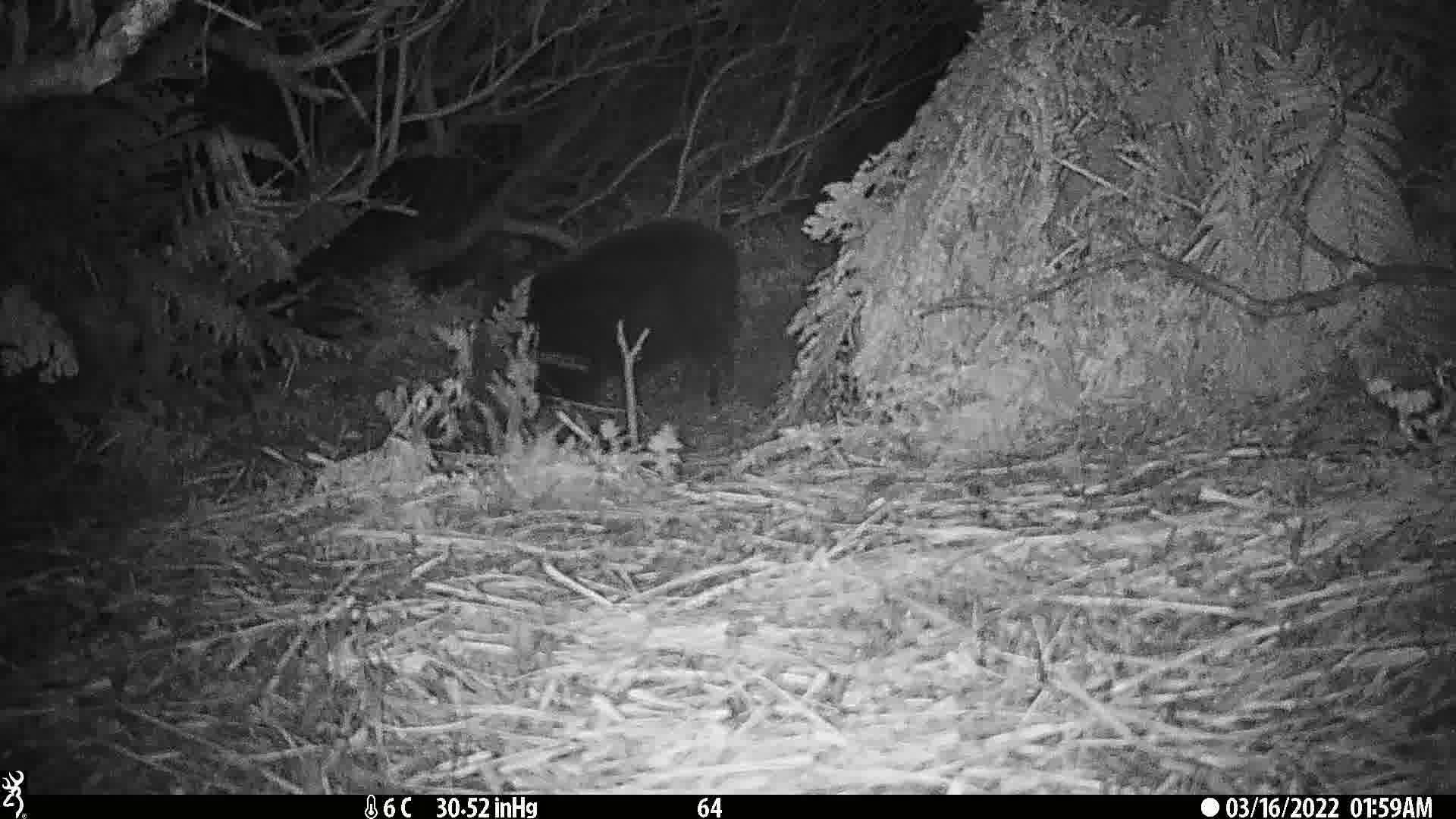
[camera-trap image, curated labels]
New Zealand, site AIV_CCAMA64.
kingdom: Animalia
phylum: Chordata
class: Mammalia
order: Artiodactyla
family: Suidae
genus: Sus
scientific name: Sus scrofa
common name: pig